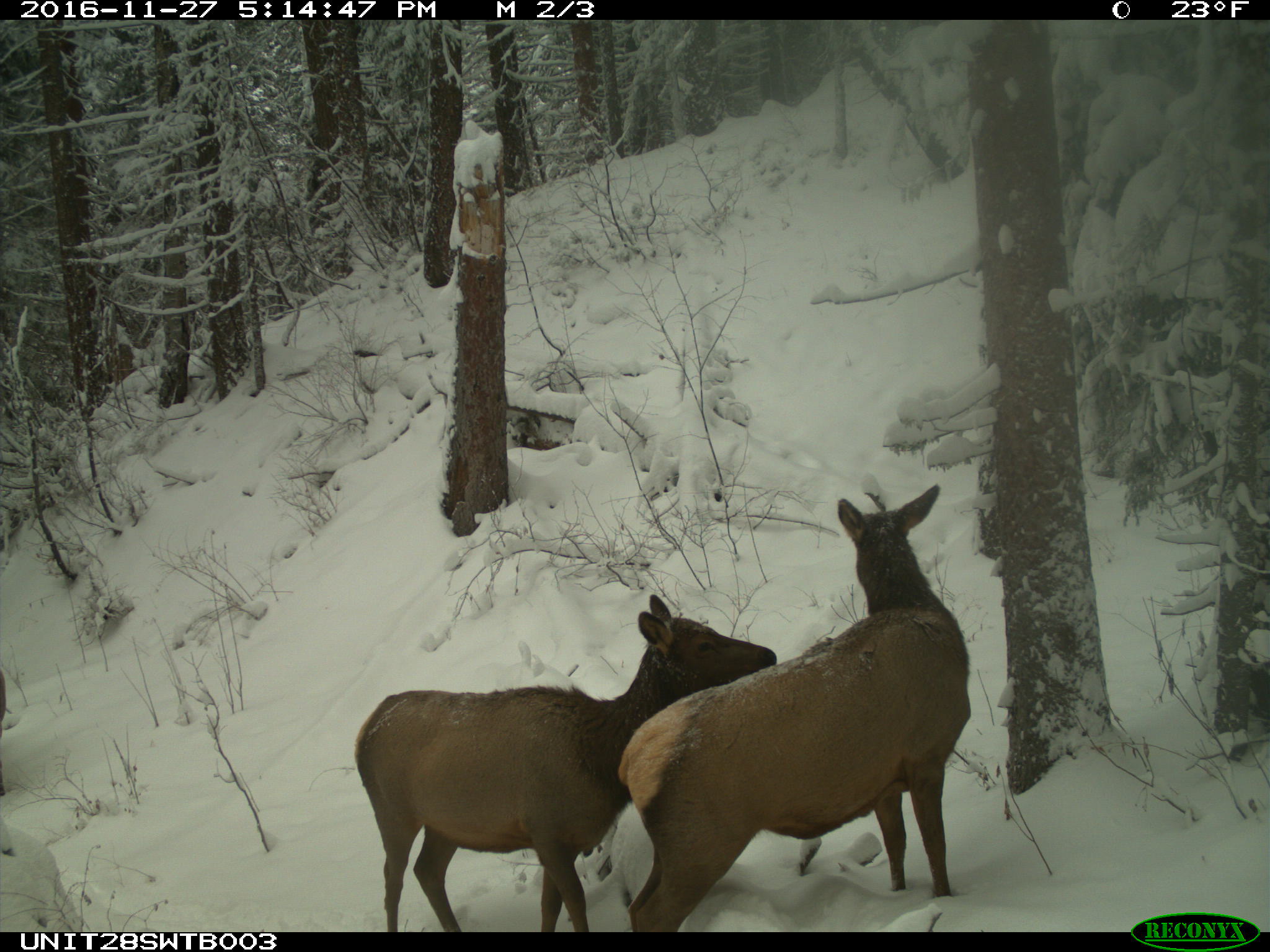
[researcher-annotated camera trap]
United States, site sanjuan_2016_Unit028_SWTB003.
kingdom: Animalia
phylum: Chordata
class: Mammalia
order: Artiodactyla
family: Cervidae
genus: Cervus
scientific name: Cervus elaphus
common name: red deer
Cervus elaphus (red deer).